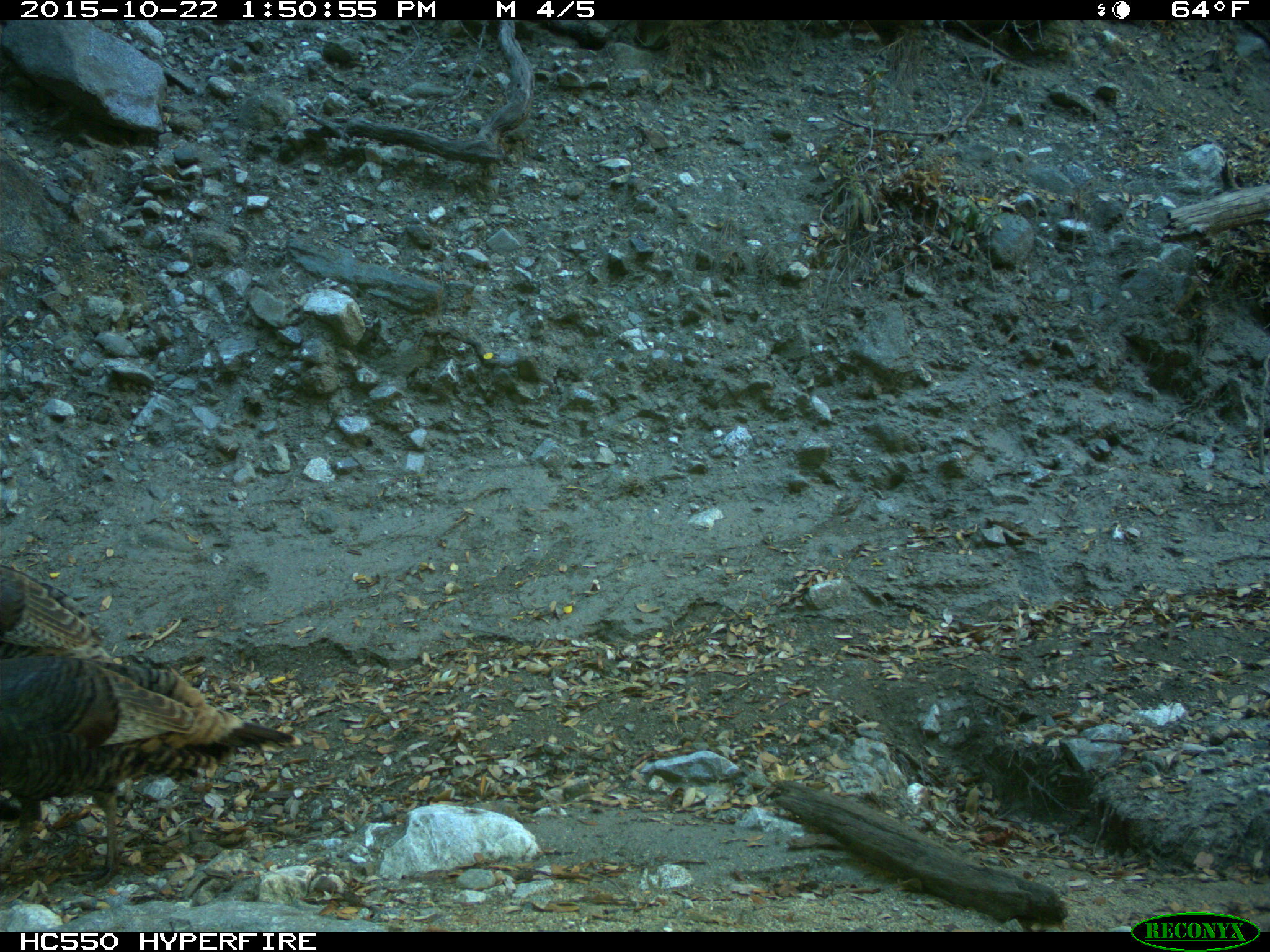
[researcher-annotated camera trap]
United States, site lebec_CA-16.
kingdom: Animalia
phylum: Chordata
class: Aves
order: Galliformes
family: Phasianidae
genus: Meleagris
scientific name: Meleagris gallopavo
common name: wild turkey